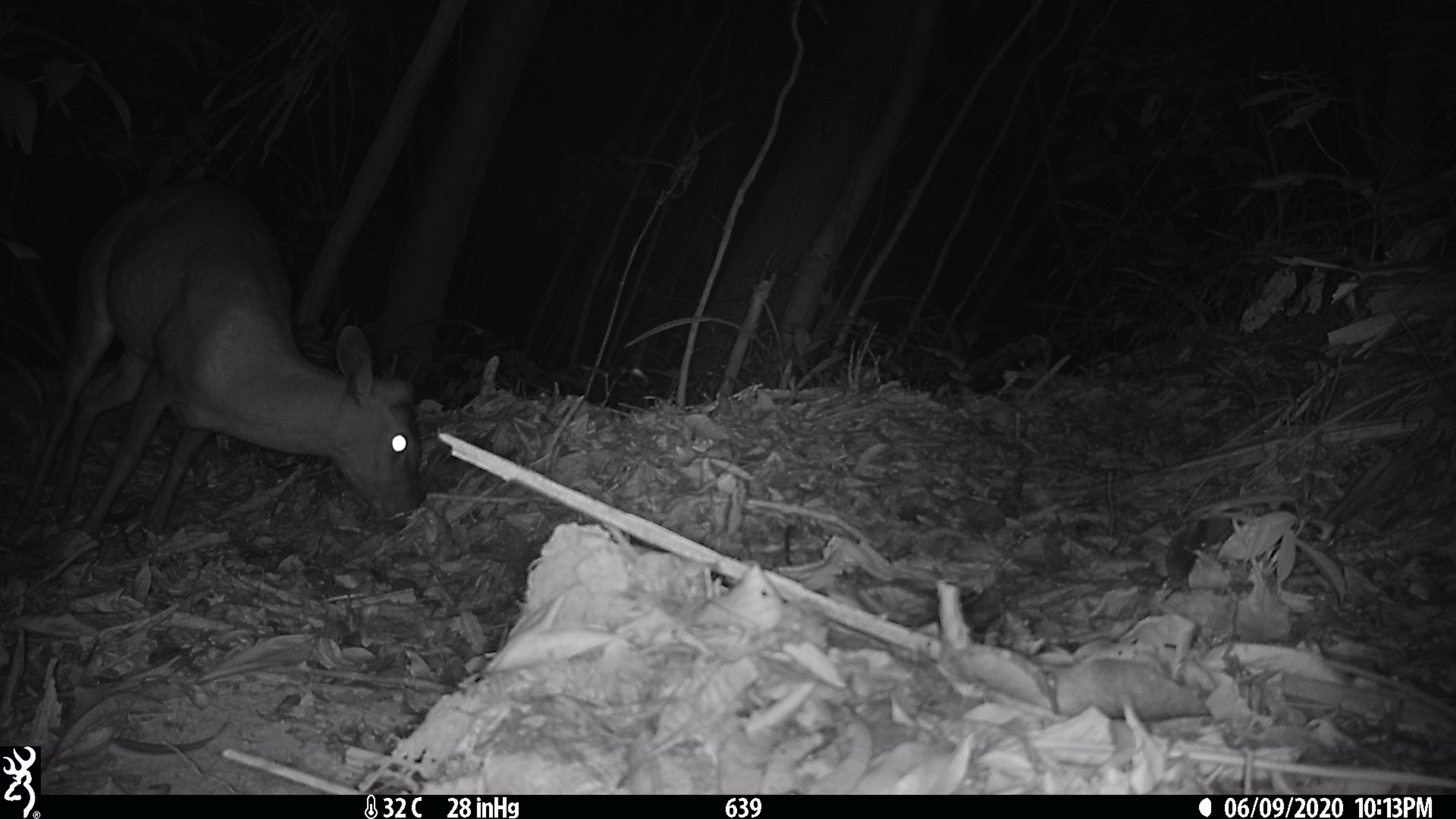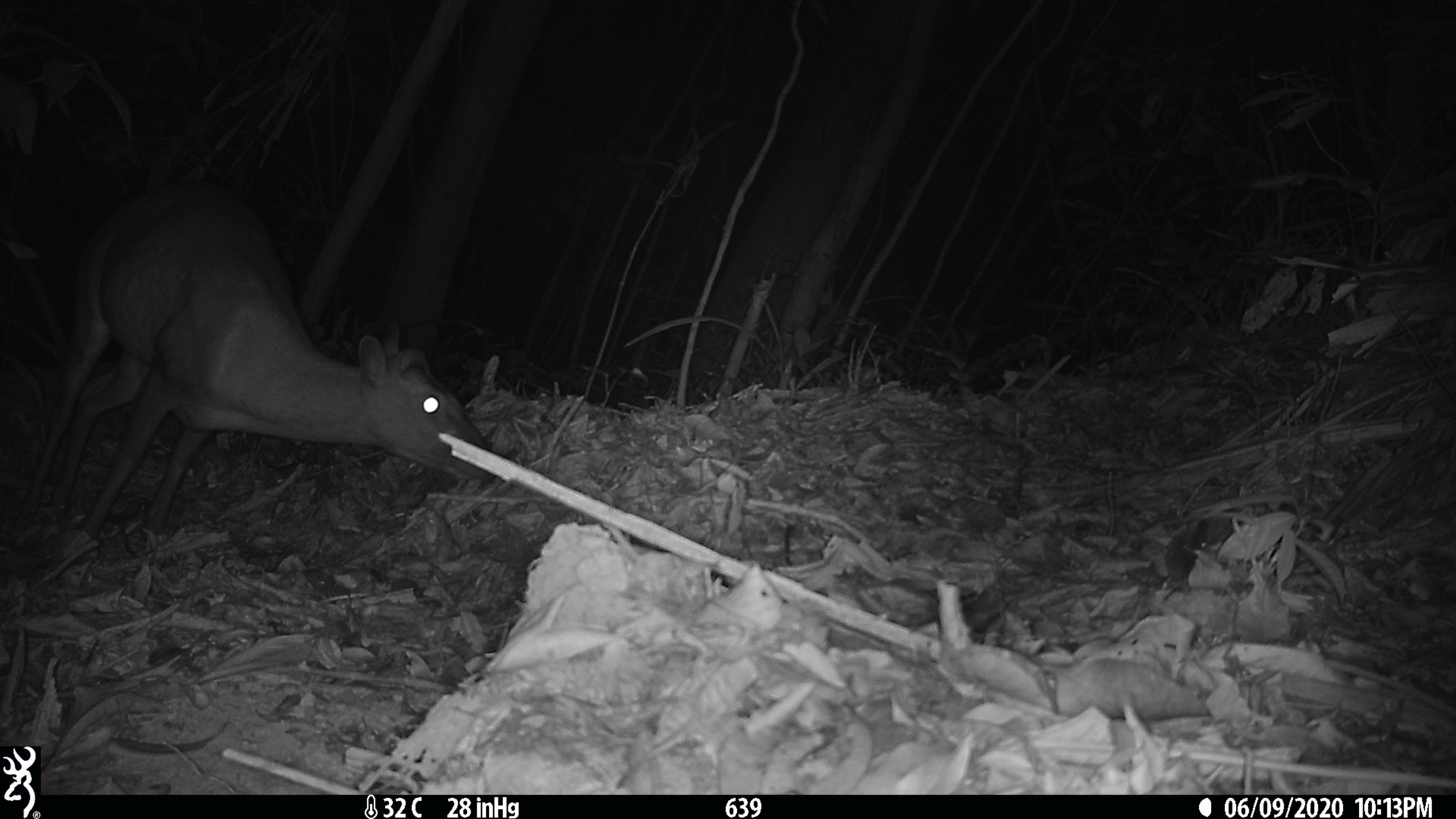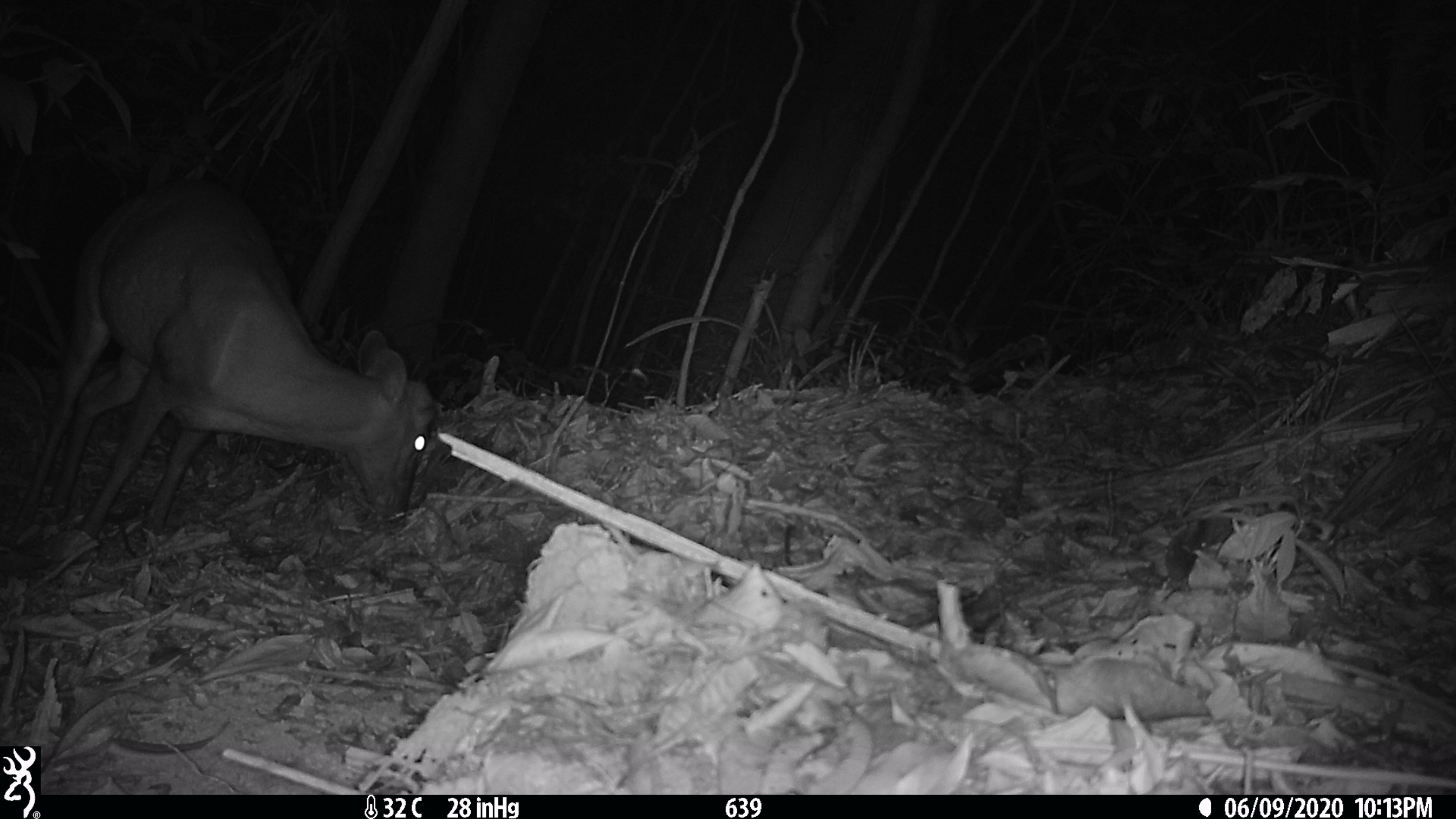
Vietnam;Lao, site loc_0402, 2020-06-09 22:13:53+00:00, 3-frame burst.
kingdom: Animalia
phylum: Chordata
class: Mammalia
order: Artiodactyla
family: Cervidae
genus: Muntiacus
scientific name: Muntiacus rooseveltorum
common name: roosevelt's muntjac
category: roosevelts muntjac group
Roosevelts muntjac group (roosevelt's muntjac) (Muntiacus rooseveltorum). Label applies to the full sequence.